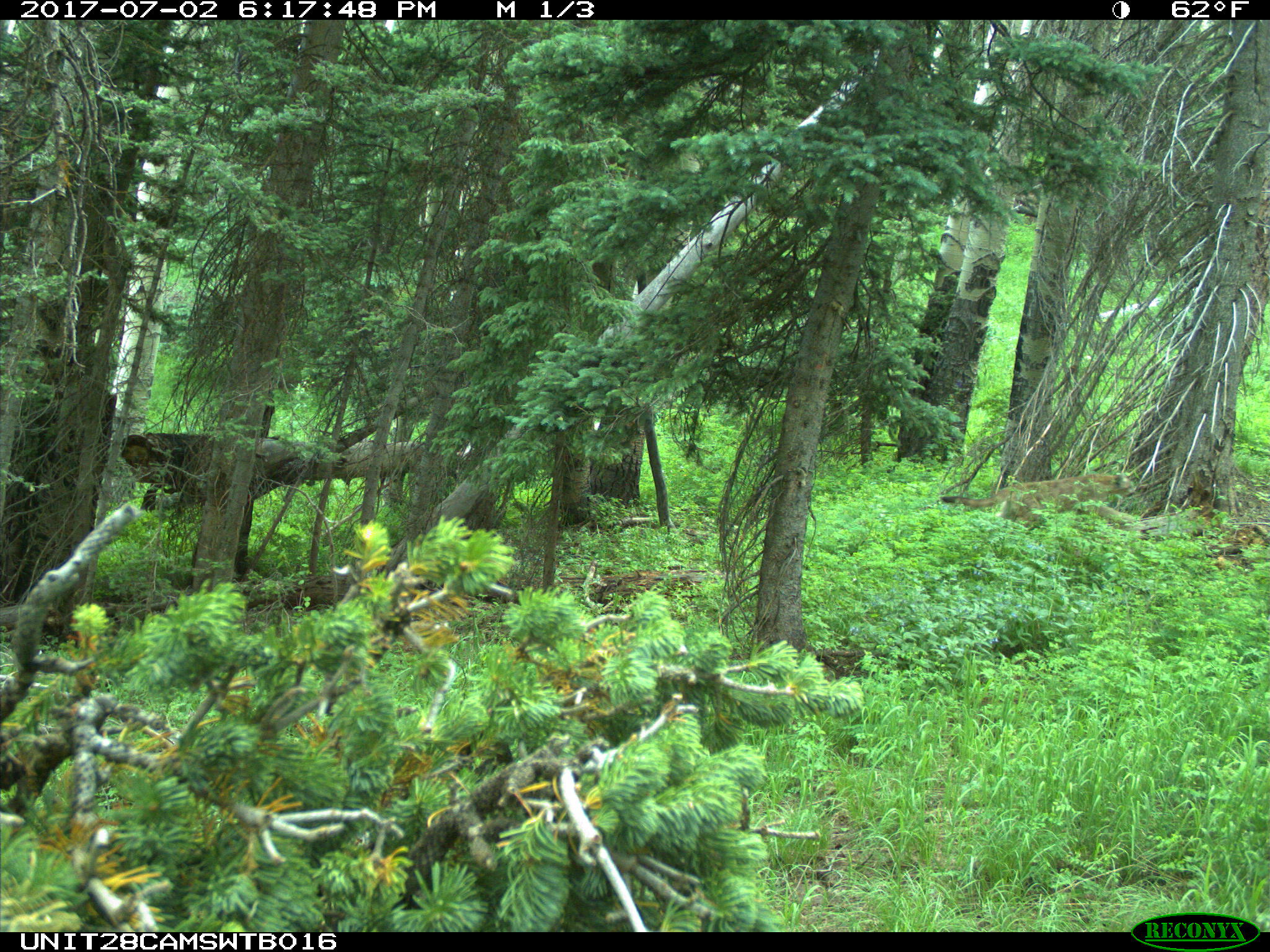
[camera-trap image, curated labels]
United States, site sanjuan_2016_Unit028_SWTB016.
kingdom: Animalia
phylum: Chordata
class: Mammalia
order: Carnivora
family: Felidae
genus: Puma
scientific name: Puma concolor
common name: mountain lion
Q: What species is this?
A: Puma concolor (mountain lion).